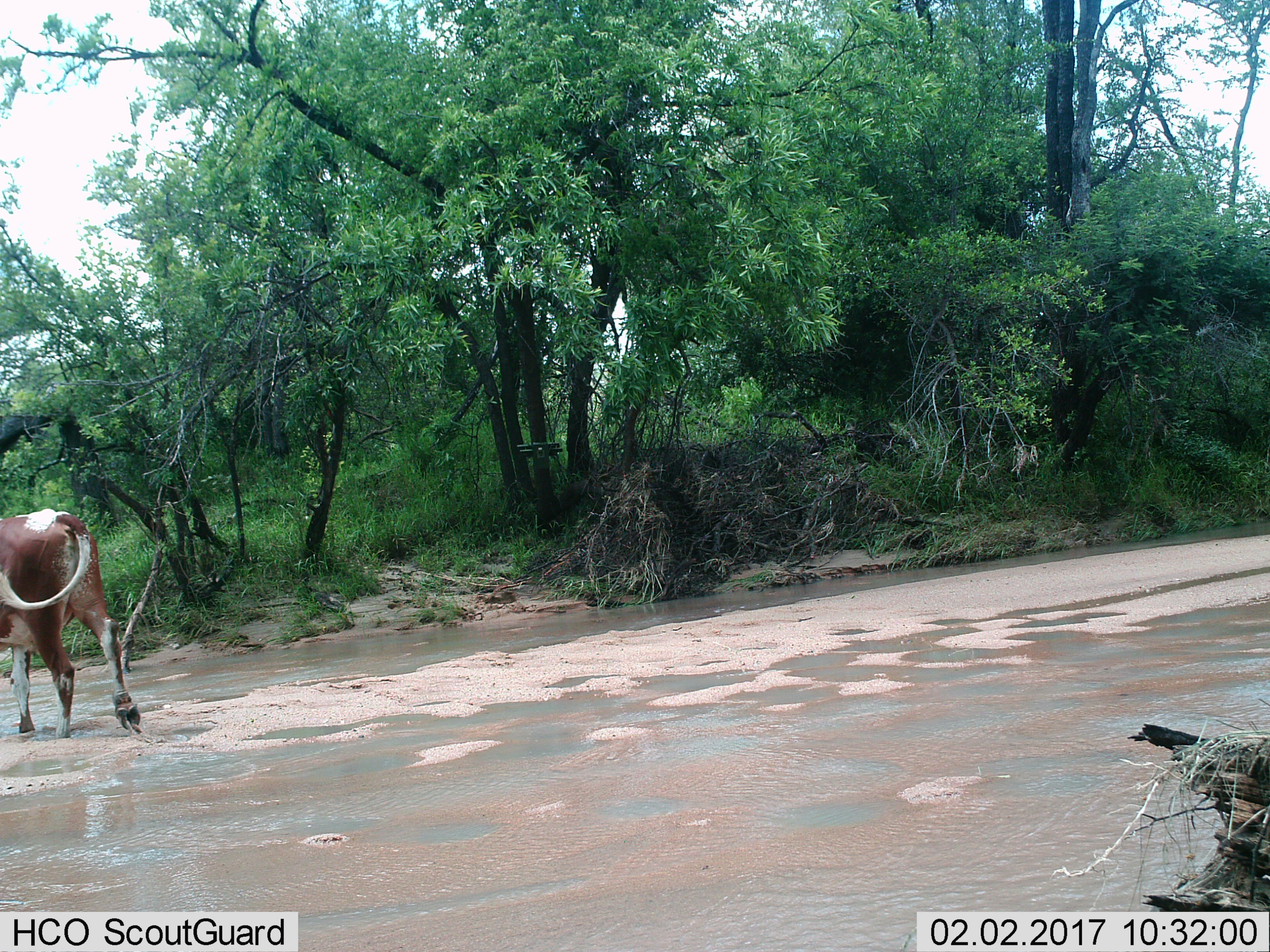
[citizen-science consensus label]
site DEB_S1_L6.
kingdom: Animalia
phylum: Chordata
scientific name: Vertebrata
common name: domestic animal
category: domesticanimal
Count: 1.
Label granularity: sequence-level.